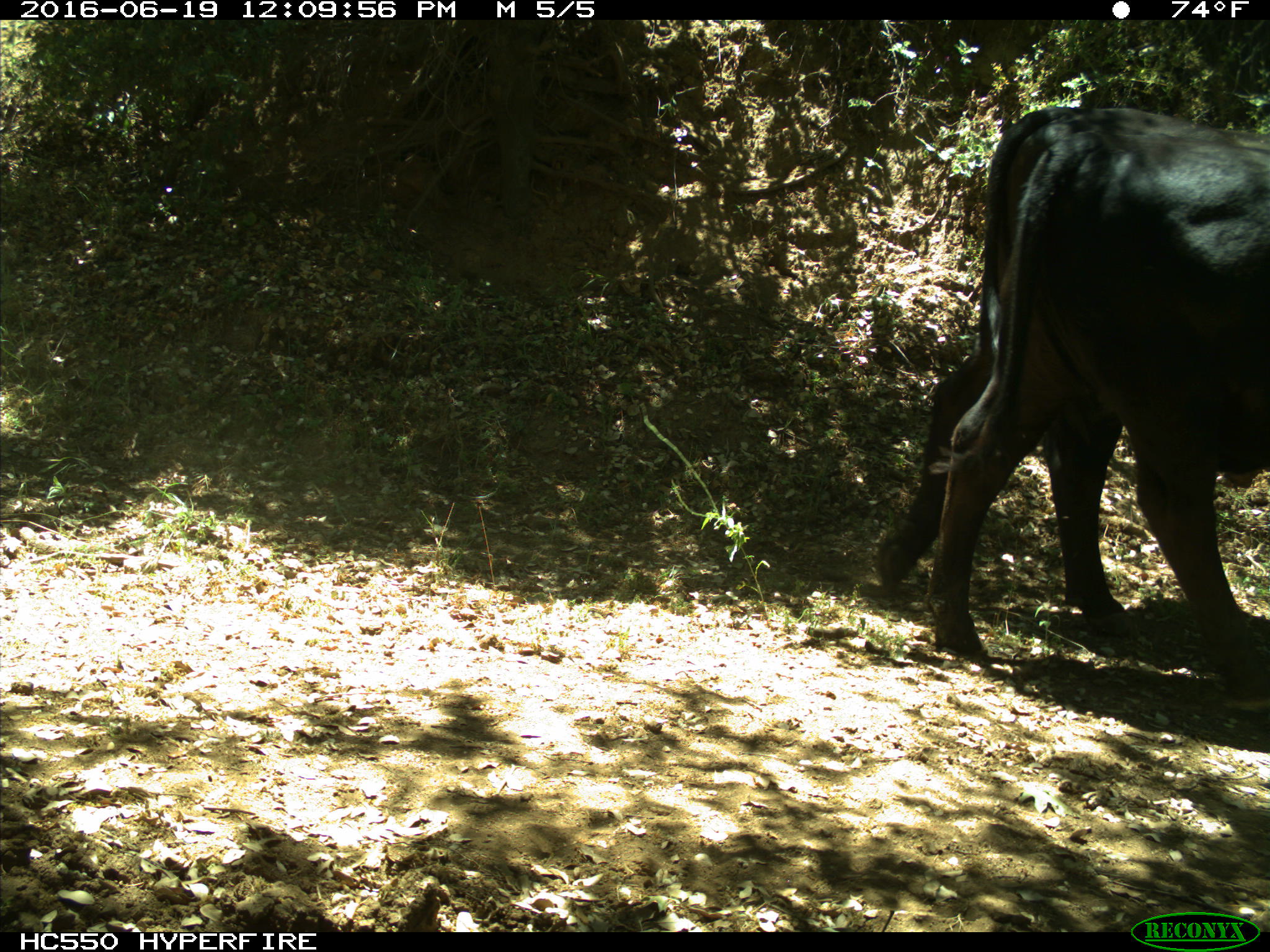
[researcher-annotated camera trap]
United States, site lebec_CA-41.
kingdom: Animalia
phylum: Chordata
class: Mammalia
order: Artiodactyla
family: Bovidae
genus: Bos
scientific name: Bos taurus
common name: domestic cow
Bos taurus (domestic cow).